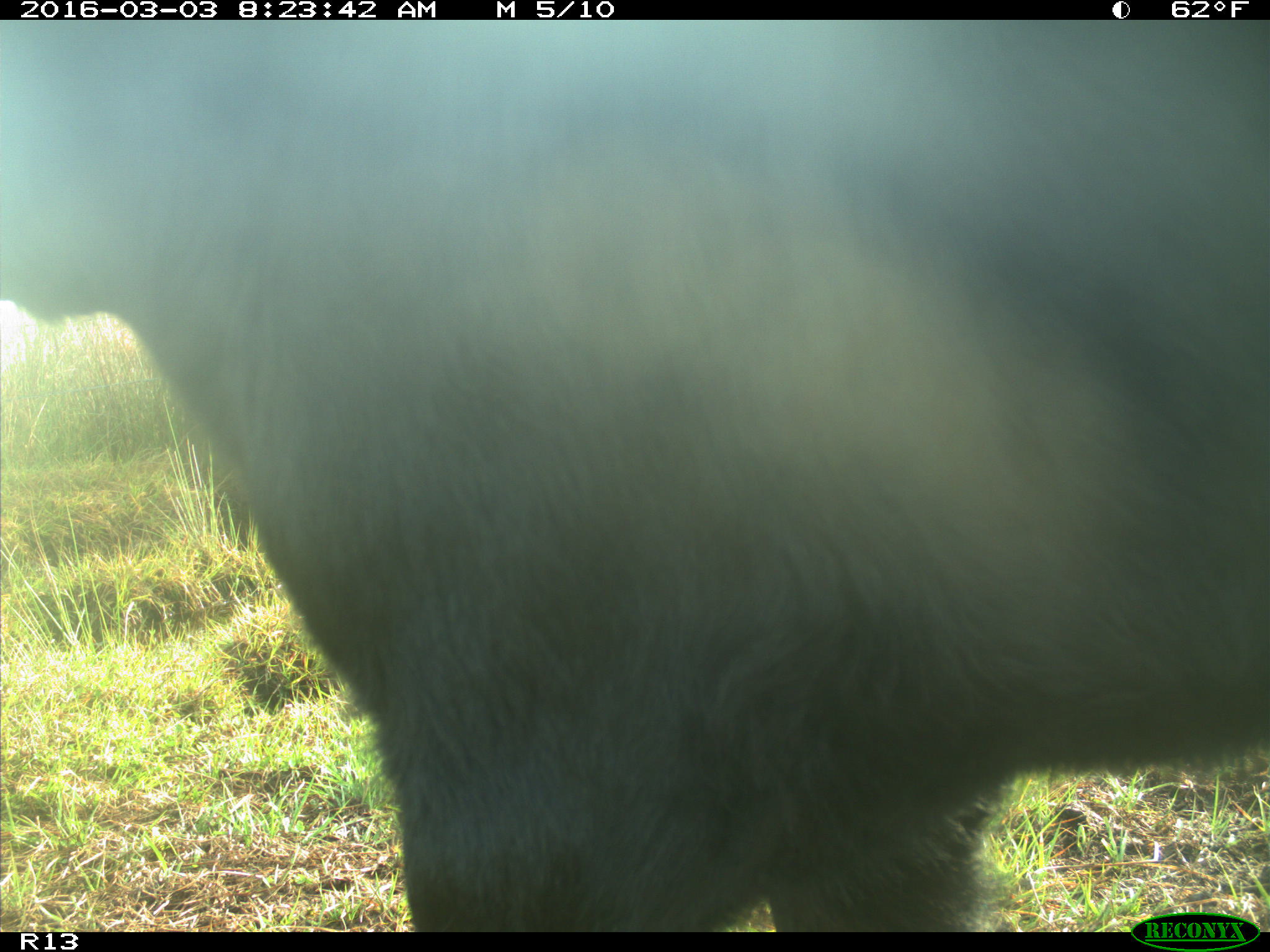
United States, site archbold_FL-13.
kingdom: Animalia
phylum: Chordata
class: Mammalia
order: Artiodactyla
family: Bovidae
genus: Bos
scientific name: Bos taurus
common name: domestic cow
Bos taurus (domestic cow).